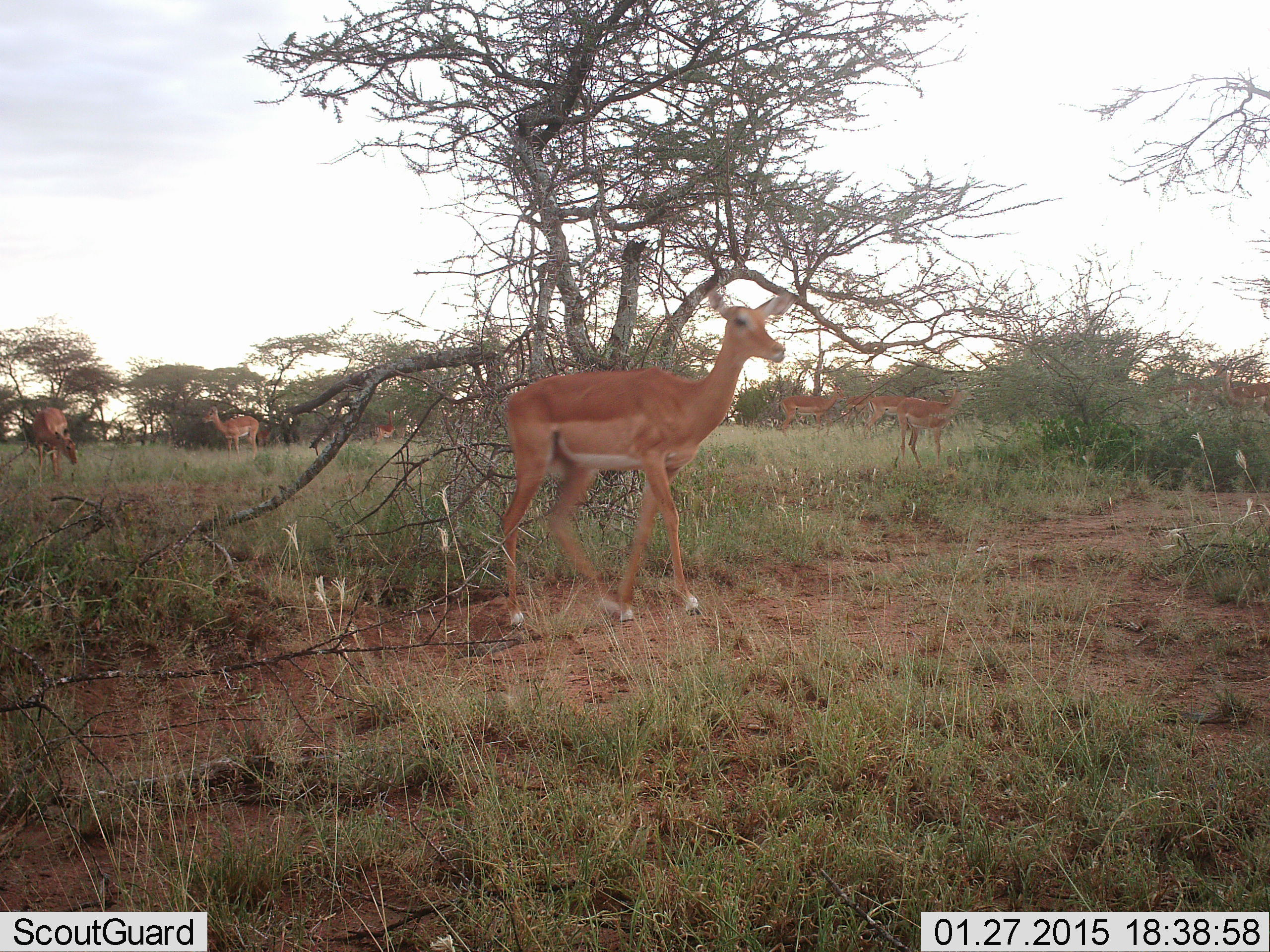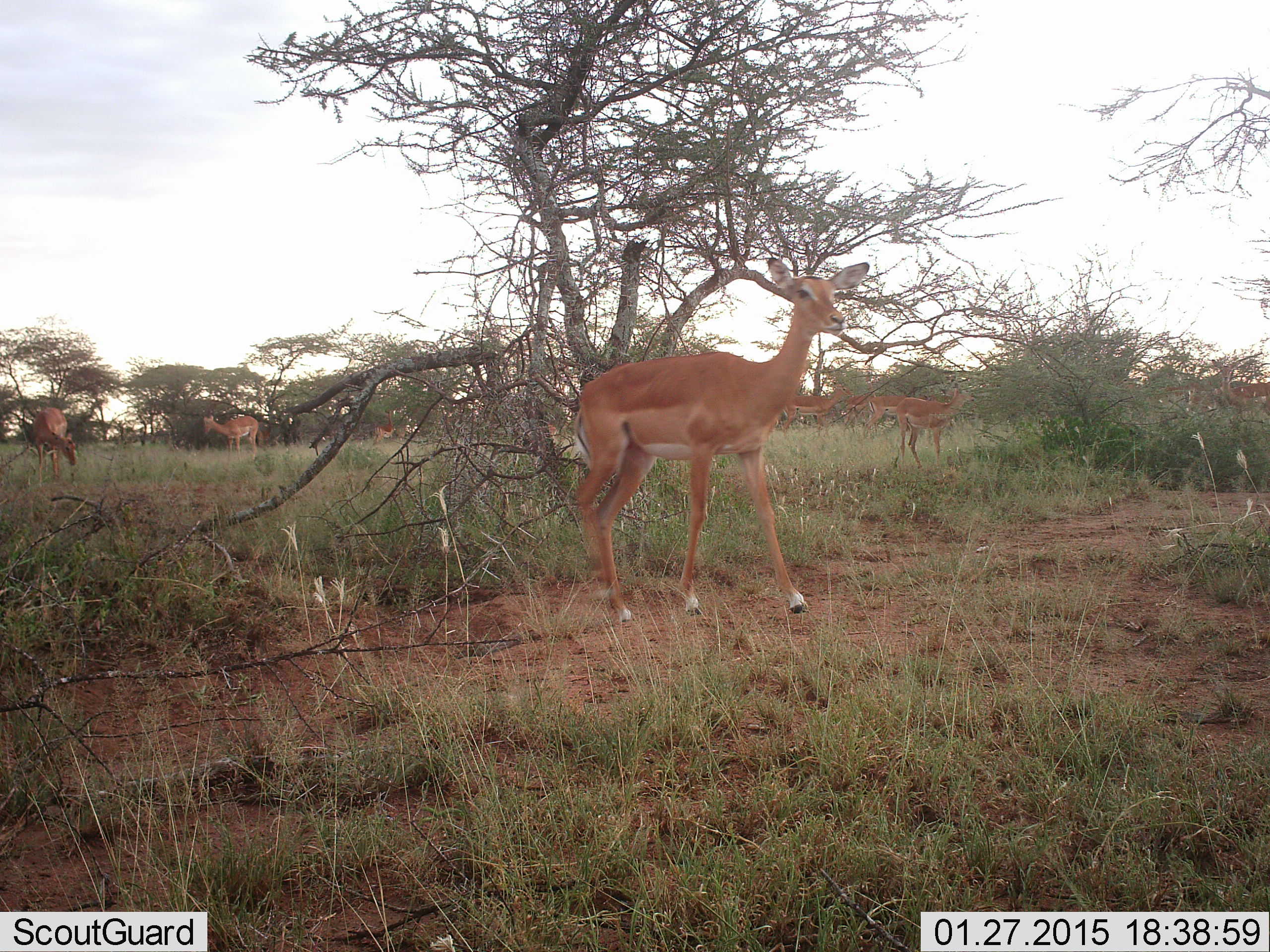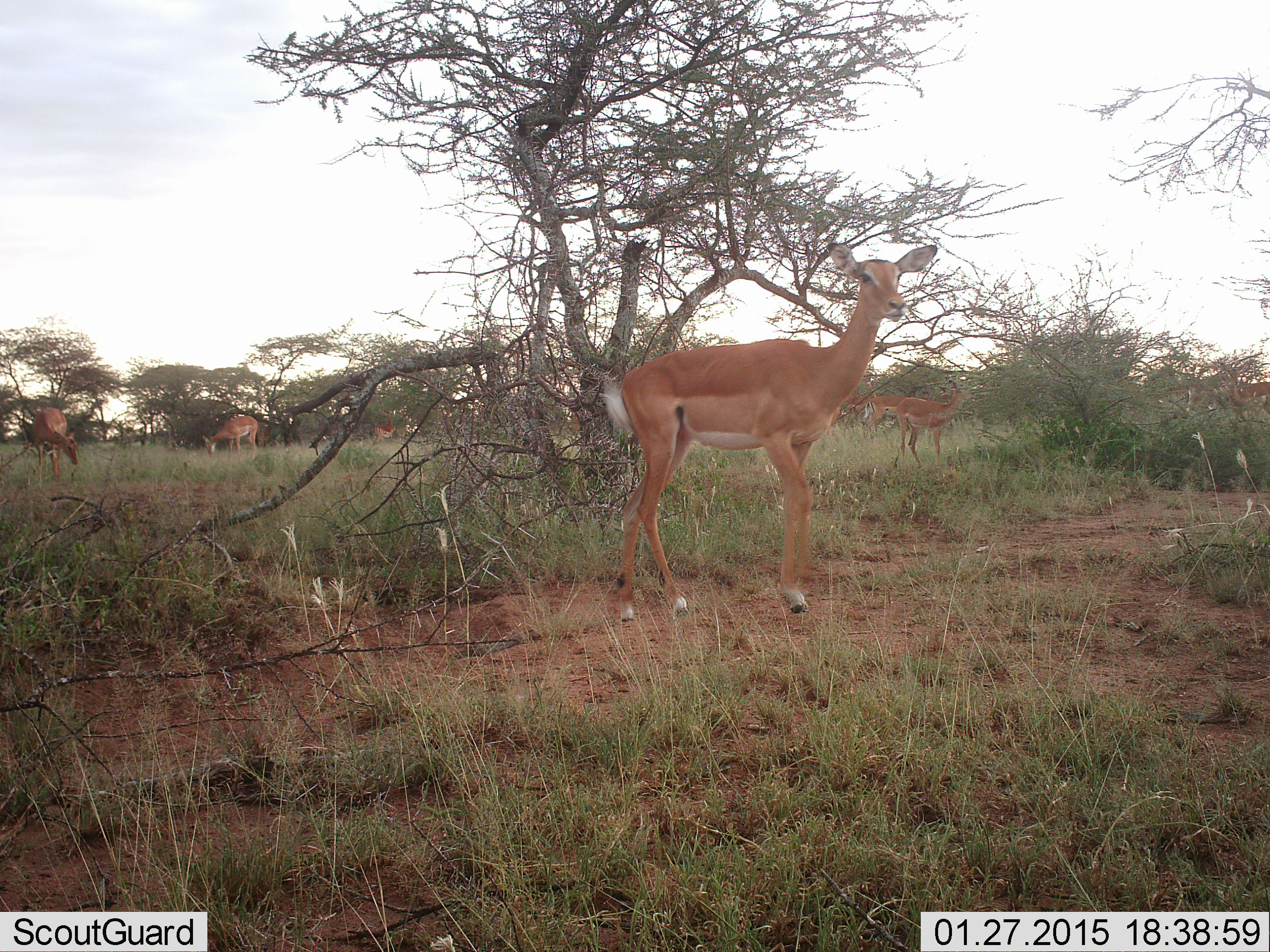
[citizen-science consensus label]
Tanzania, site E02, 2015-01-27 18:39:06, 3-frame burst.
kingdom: Animalia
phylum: Chordata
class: Mammalia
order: Artiodactyla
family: Bovidae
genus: Aepyceros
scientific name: Aepyceros melampus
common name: impala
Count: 8.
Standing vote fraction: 100%.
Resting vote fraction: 0%.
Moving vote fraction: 90%.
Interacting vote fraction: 0%.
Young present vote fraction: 0%.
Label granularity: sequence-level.